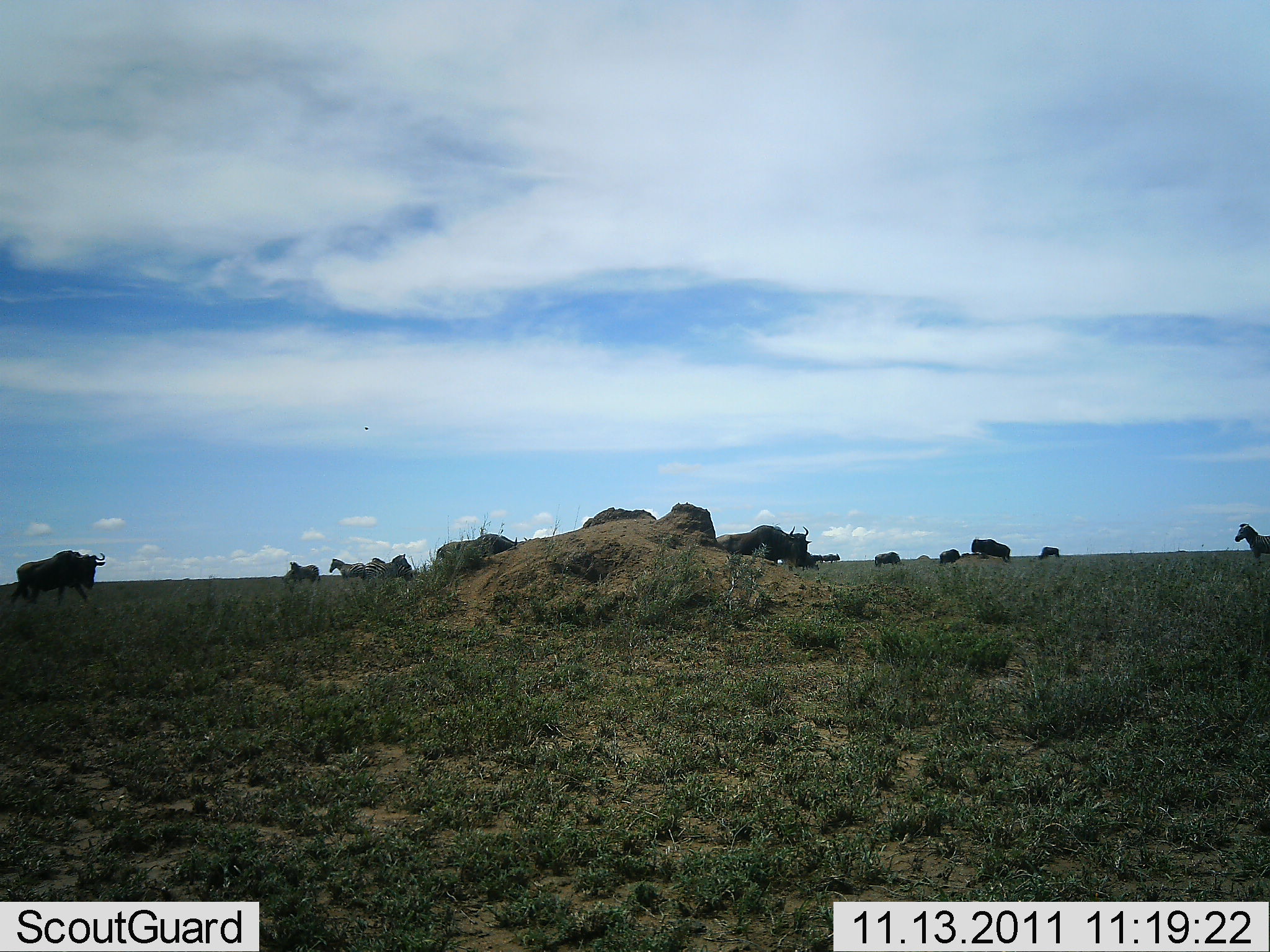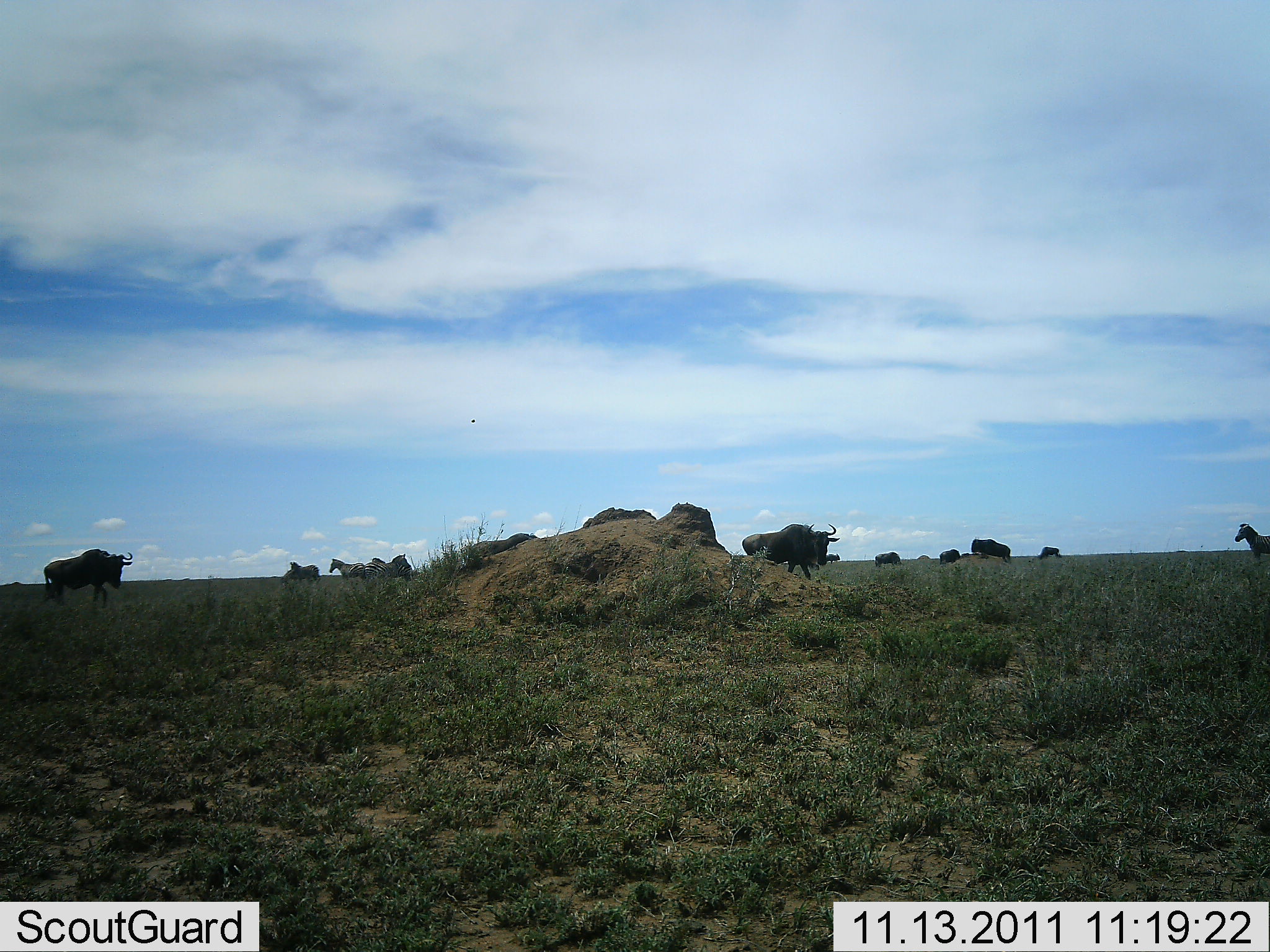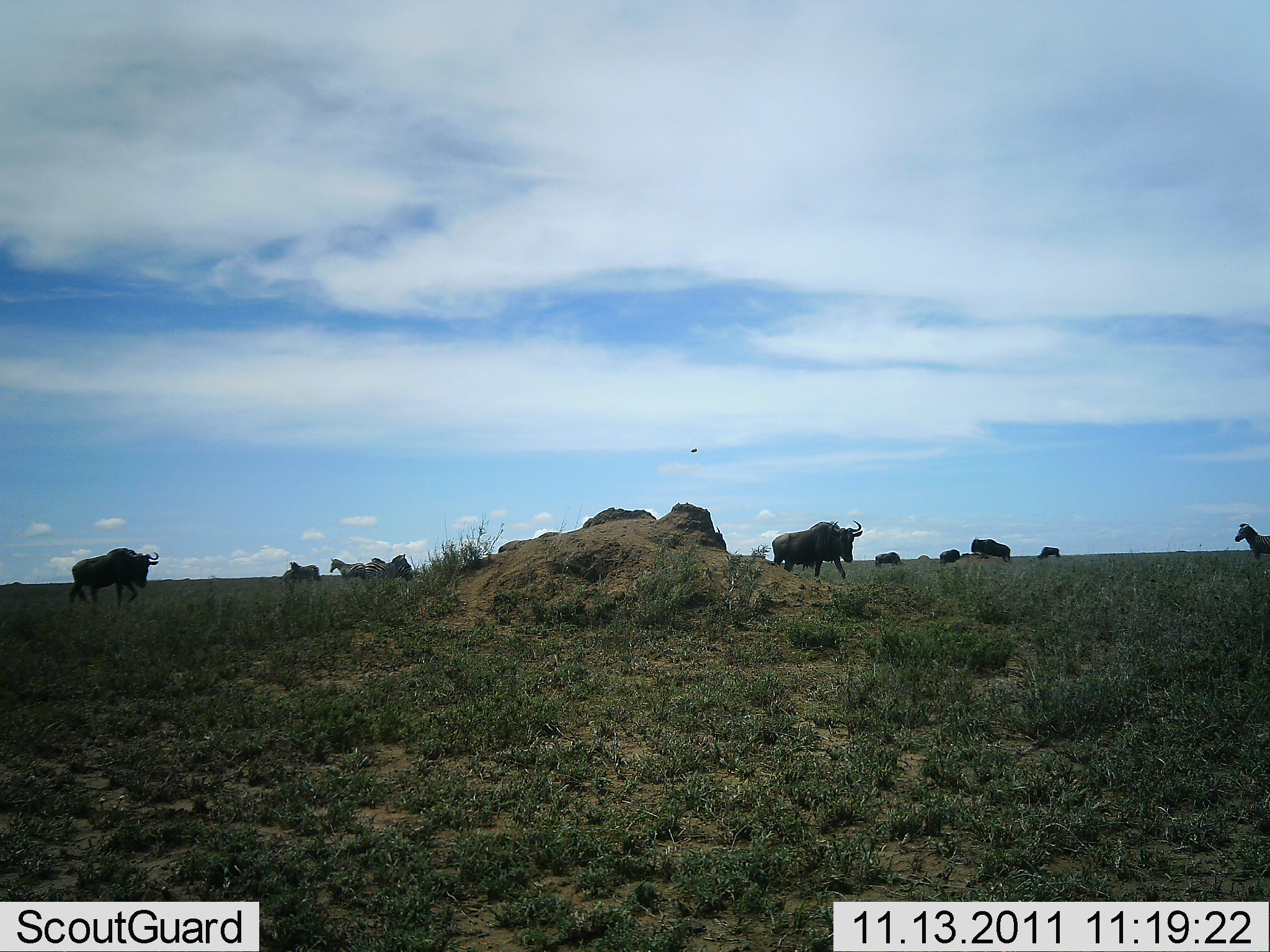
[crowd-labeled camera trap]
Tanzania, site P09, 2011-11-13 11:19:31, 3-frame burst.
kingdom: Animalia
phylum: Chordata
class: Mammalia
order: Artiodactyla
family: Bovidae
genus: Connochaetes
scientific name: Connochaetes taurinus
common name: blue wildebeest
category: wildebeest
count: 7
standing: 8%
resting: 0%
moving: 85%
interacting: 0%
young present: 0%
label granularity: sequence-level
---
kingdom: Animalia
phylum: Chordata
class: Mammalia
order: Perissodactyla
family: Equidae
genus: Equus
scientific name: Equus quagga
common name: plains zebra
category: zebra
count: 2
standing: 85%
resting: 8%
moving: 15%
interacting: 0%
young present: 0%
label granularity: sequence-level